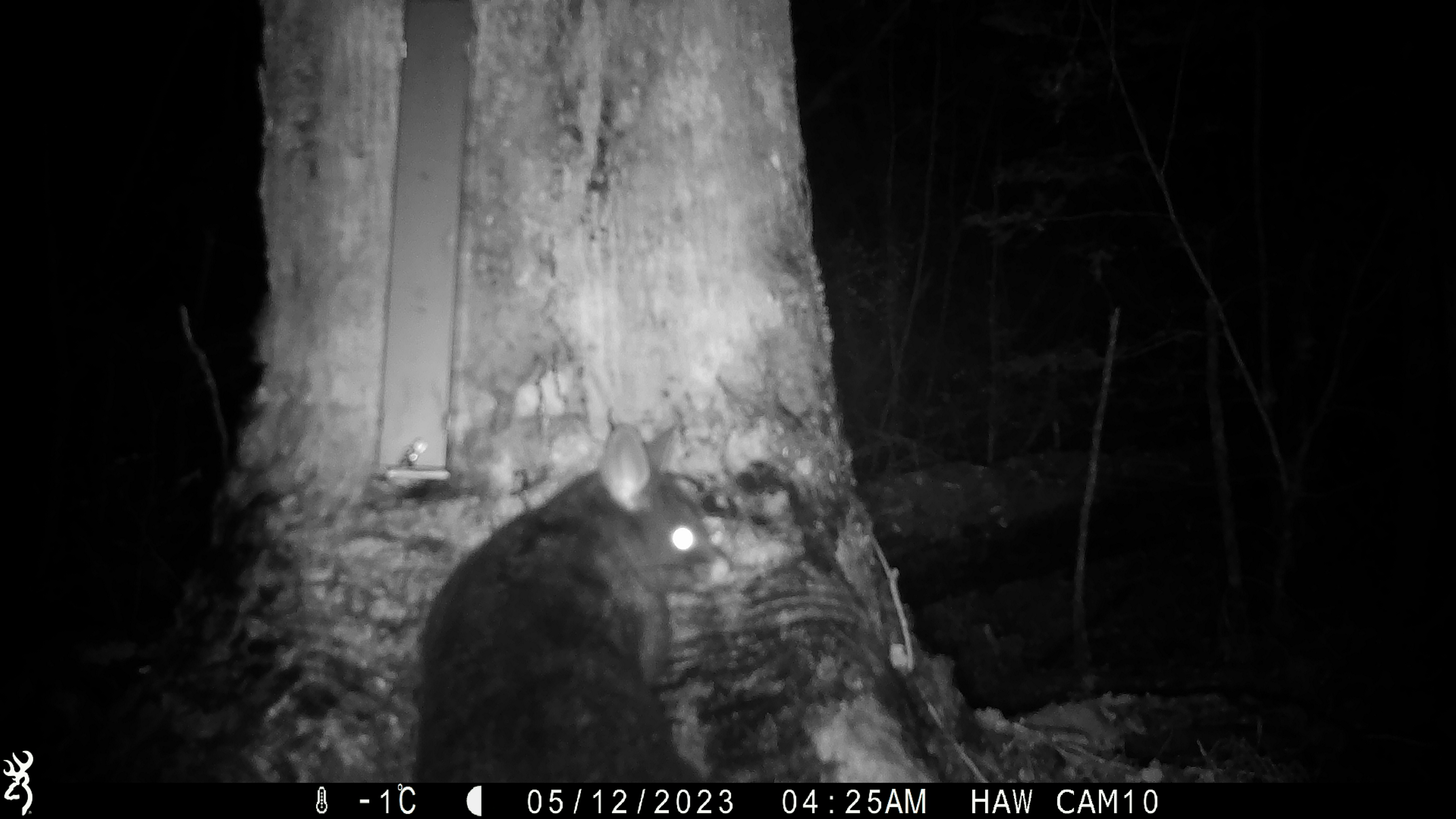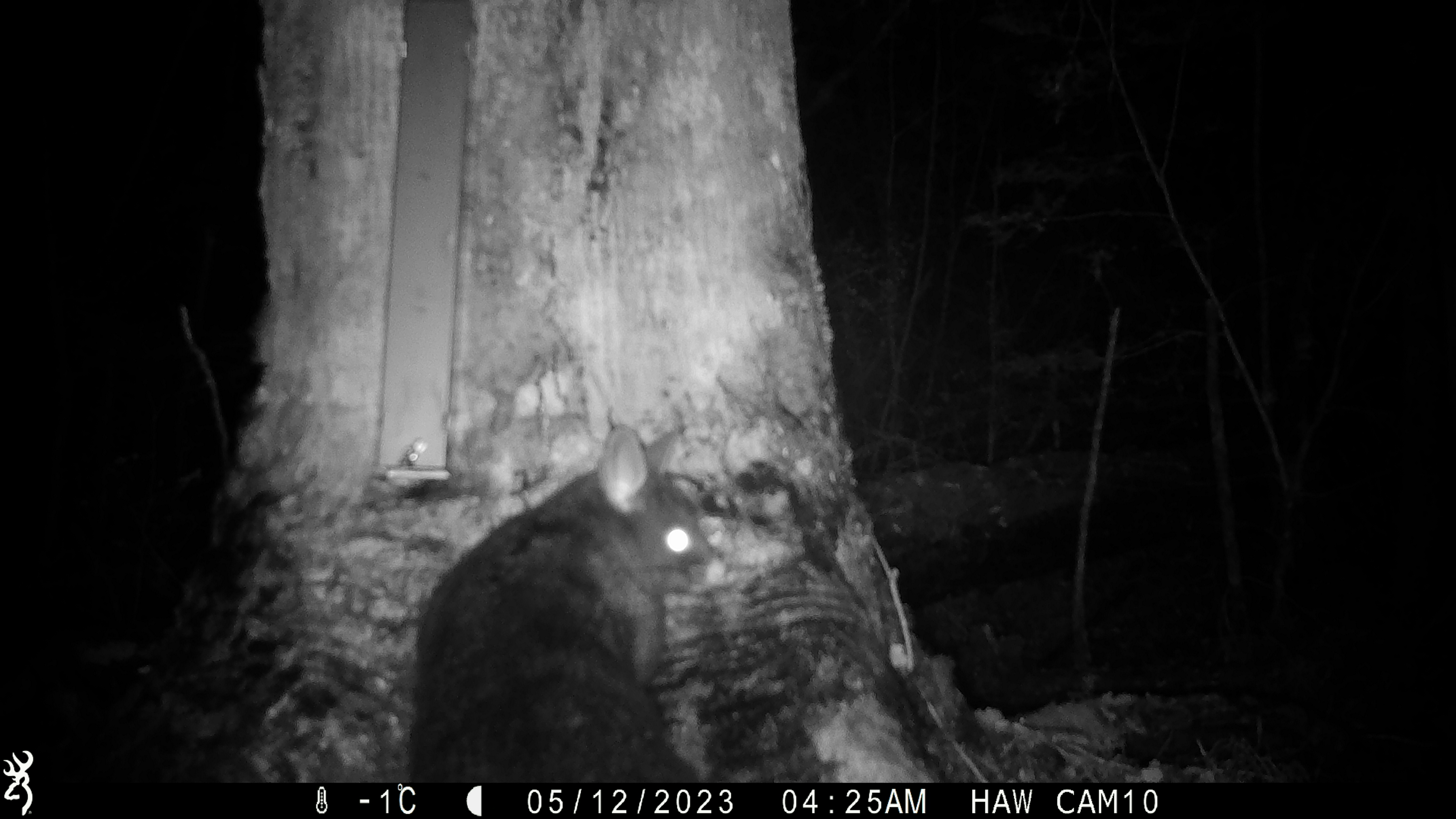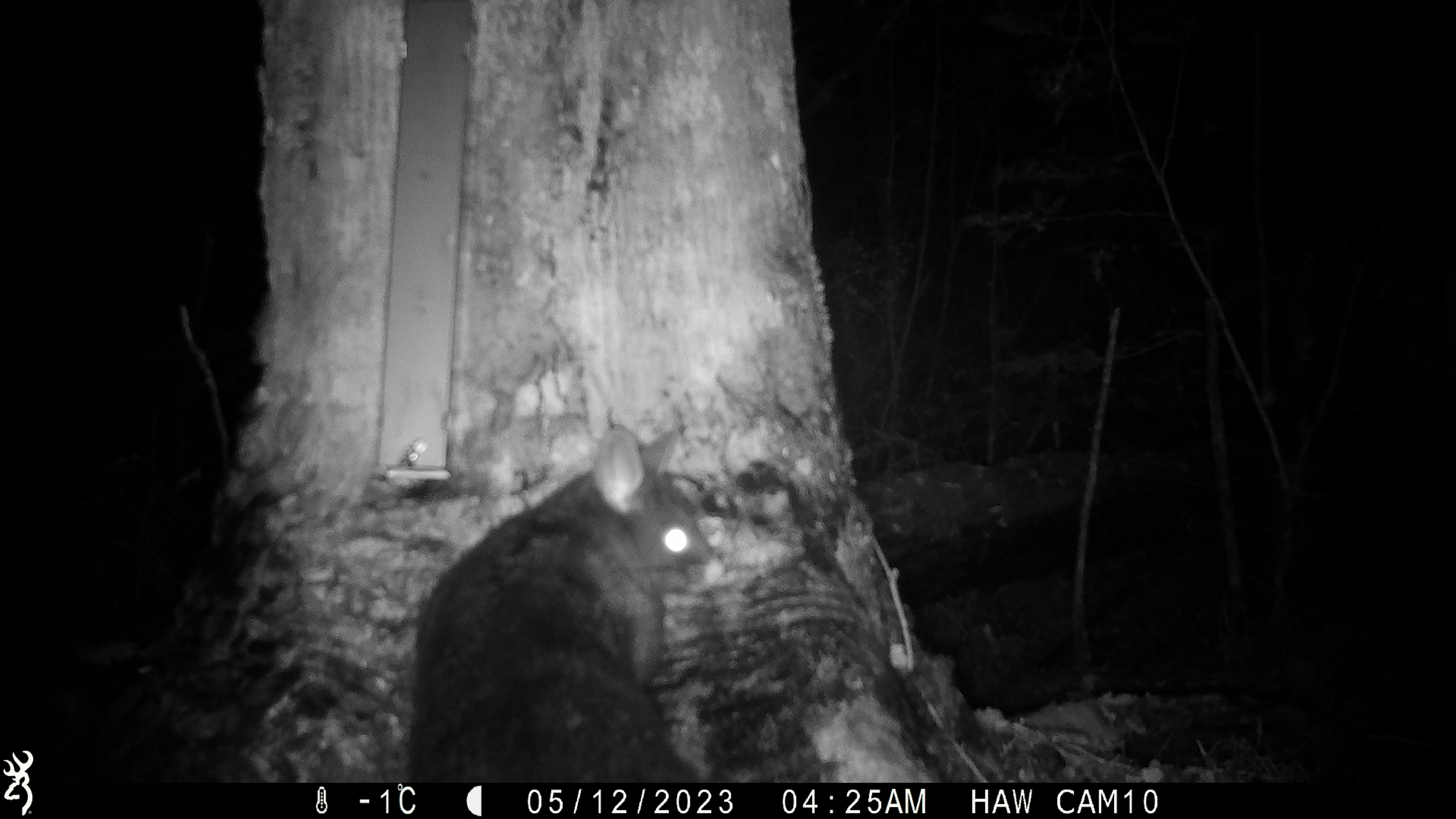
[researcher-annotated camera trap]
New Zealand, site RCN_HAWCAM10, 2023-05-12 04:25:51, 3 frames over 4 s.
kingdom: Animalia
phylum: Chordata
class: Mammalia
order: Diprotodontia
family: Phalangeridae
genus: Trichosurus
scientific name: Trichosurus vulpecula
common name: common brushtail possum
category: possum